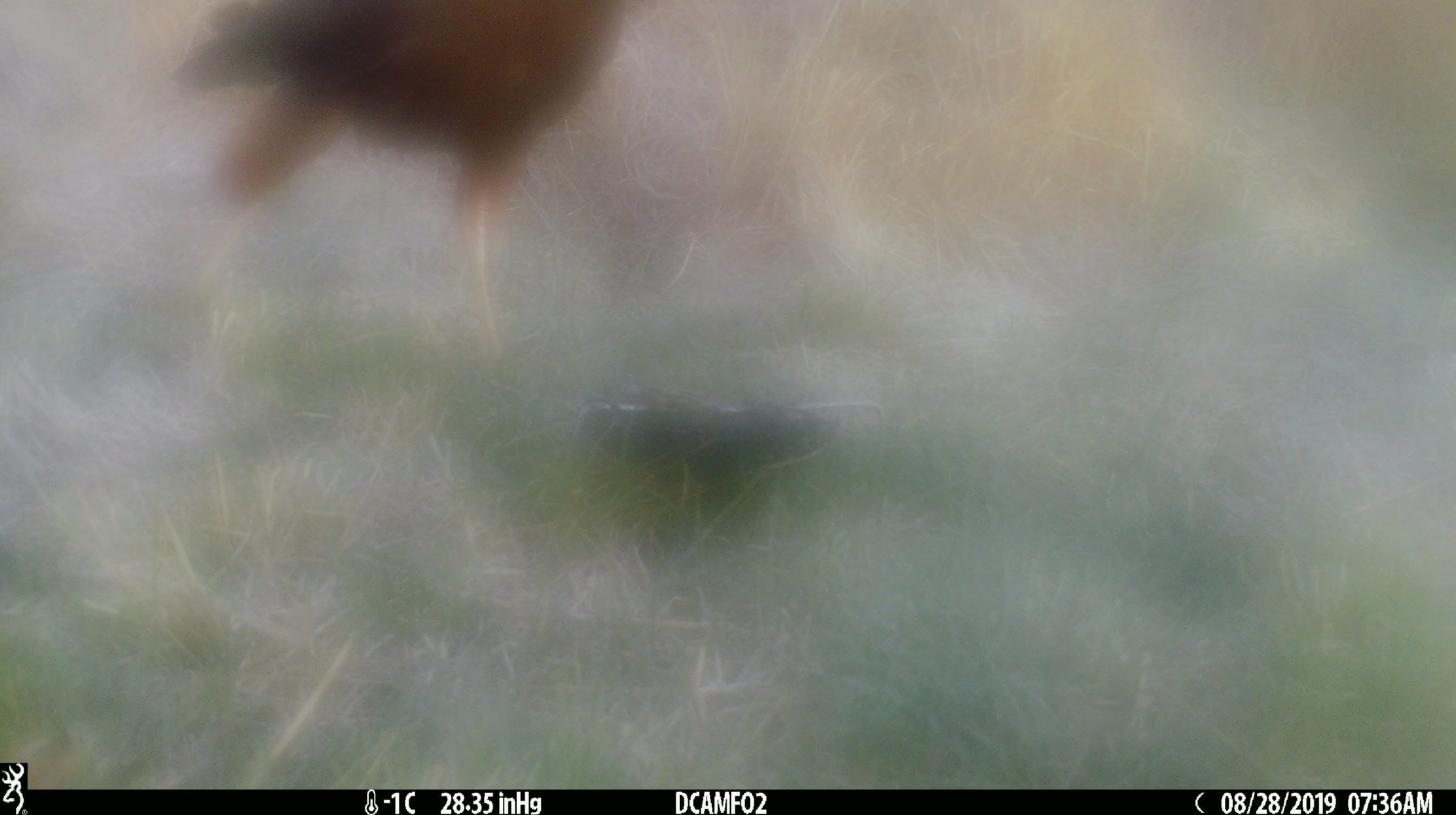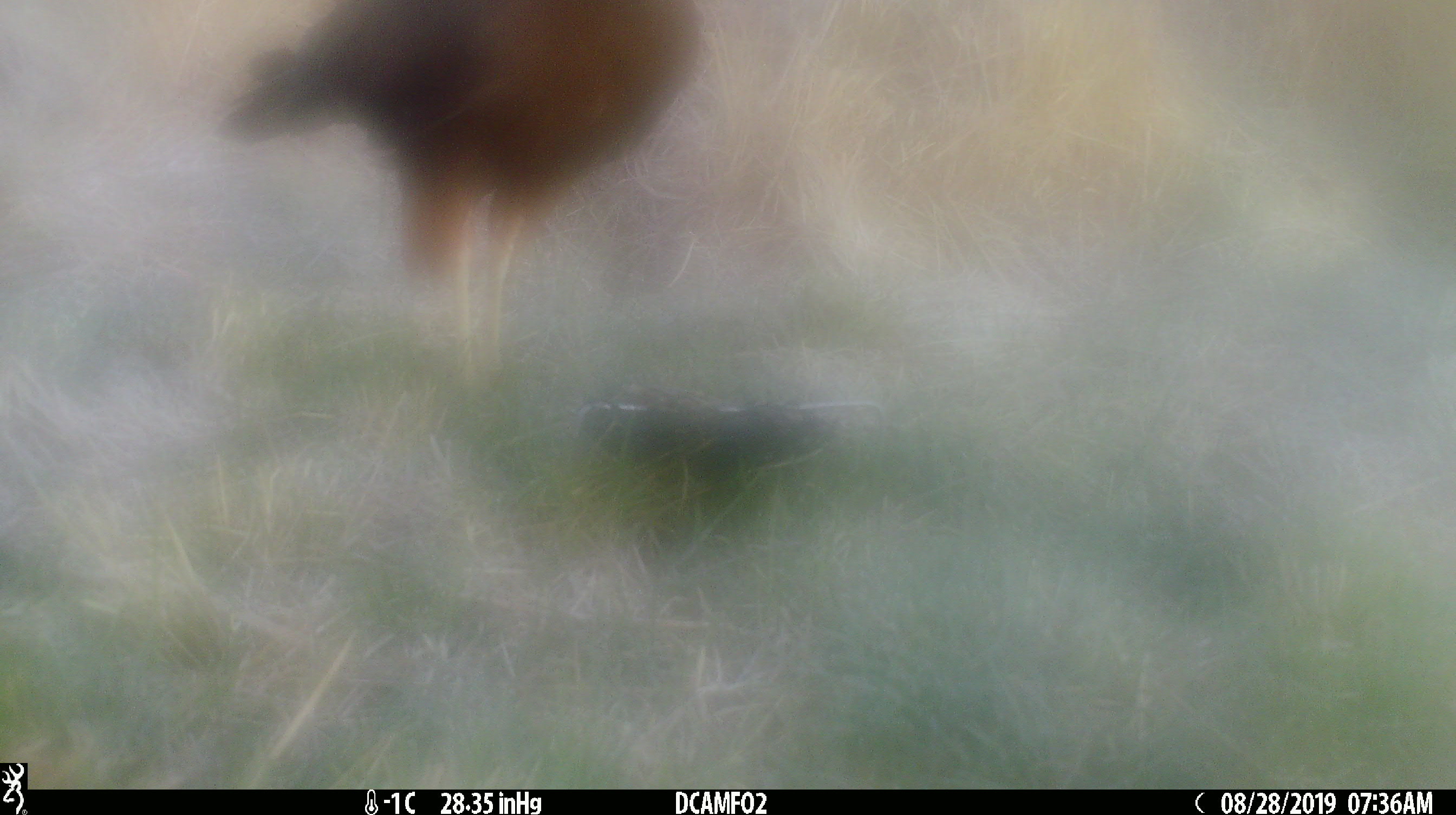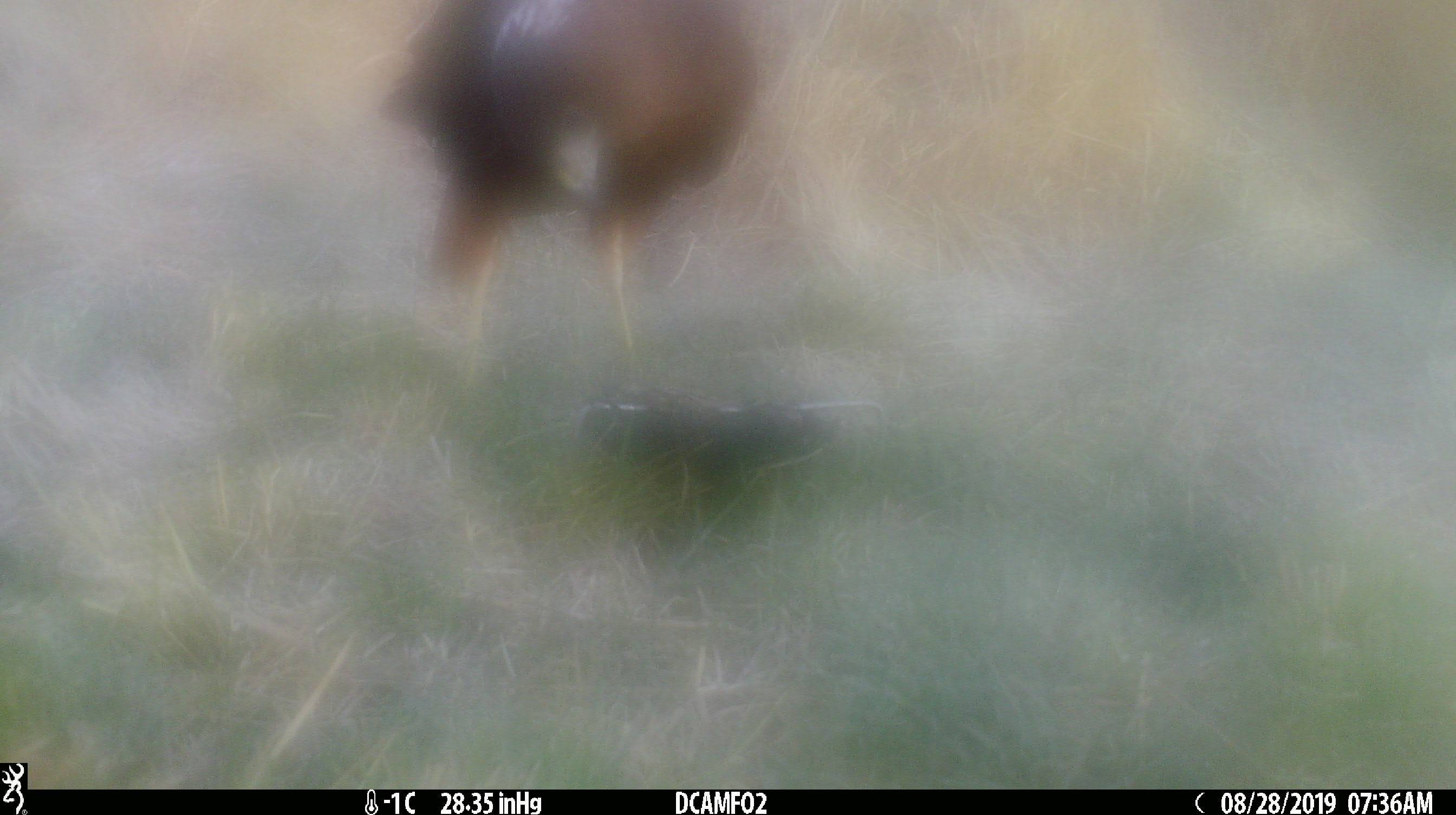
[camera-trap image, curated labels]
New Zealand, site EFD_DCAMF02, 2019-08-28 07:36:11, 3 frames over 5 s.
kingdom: Animalia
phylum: Chordata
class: Aves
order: Accipitriformes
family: Accipitridae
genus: Circus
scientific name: Circus approximans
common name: swamp harrier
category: harrier